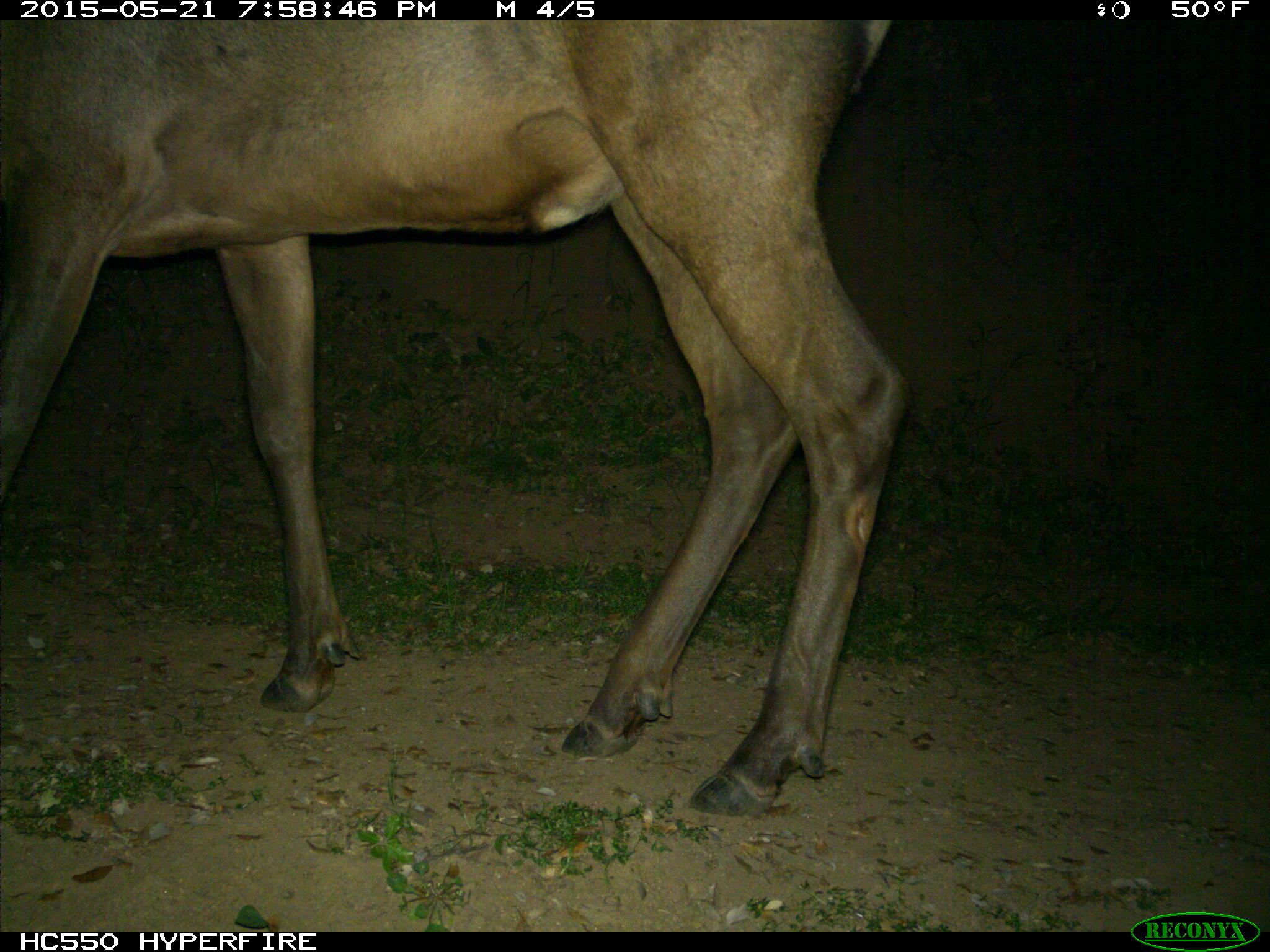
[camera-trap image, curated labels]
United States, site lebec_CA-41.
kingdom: Animalia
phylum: Chordata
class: Mammalia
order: Artiodactyla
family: Cervidae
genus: Cervus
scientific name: Cervus canadensis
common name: elk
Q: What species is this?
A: Cervus canadensis (elk).